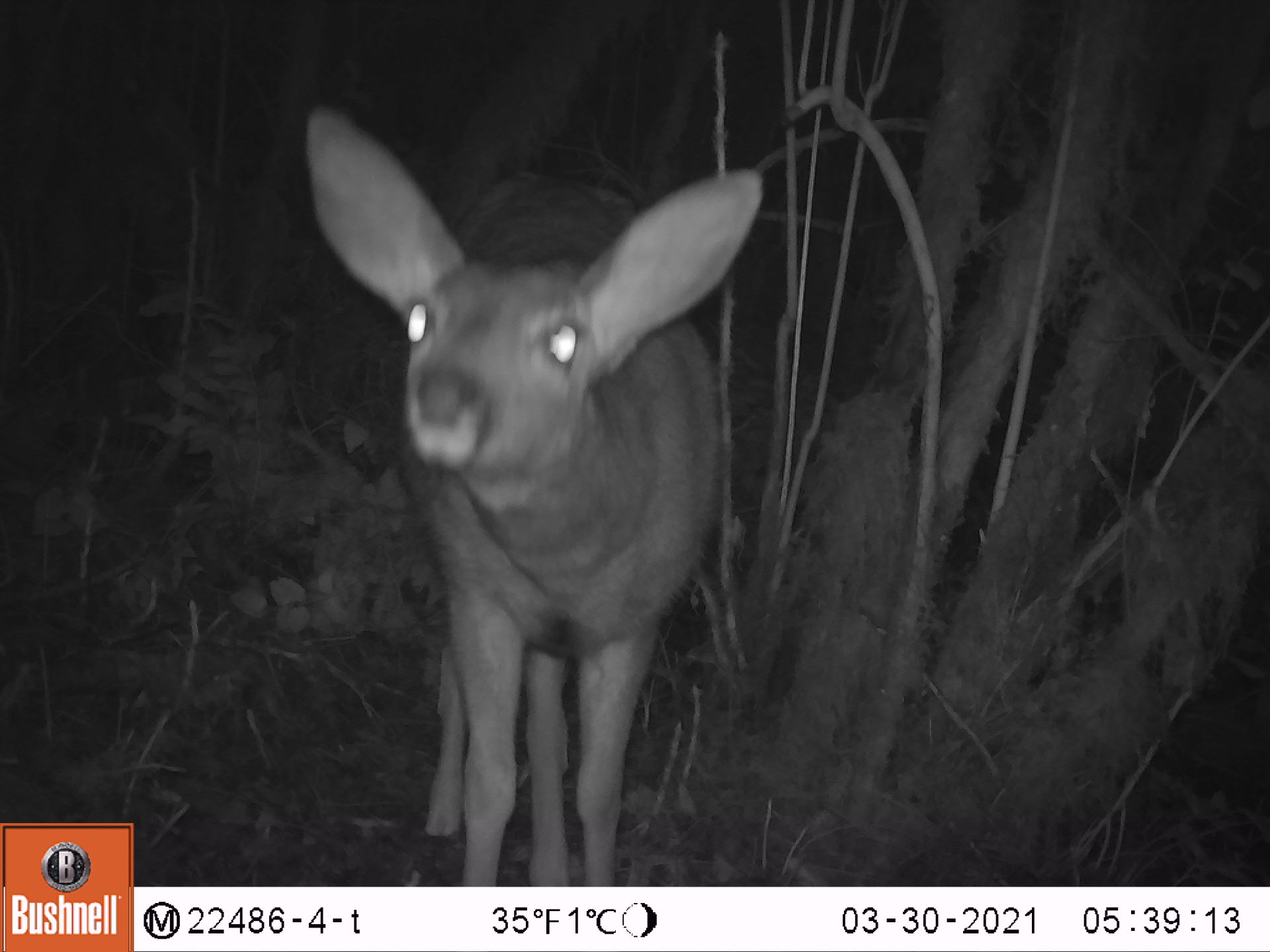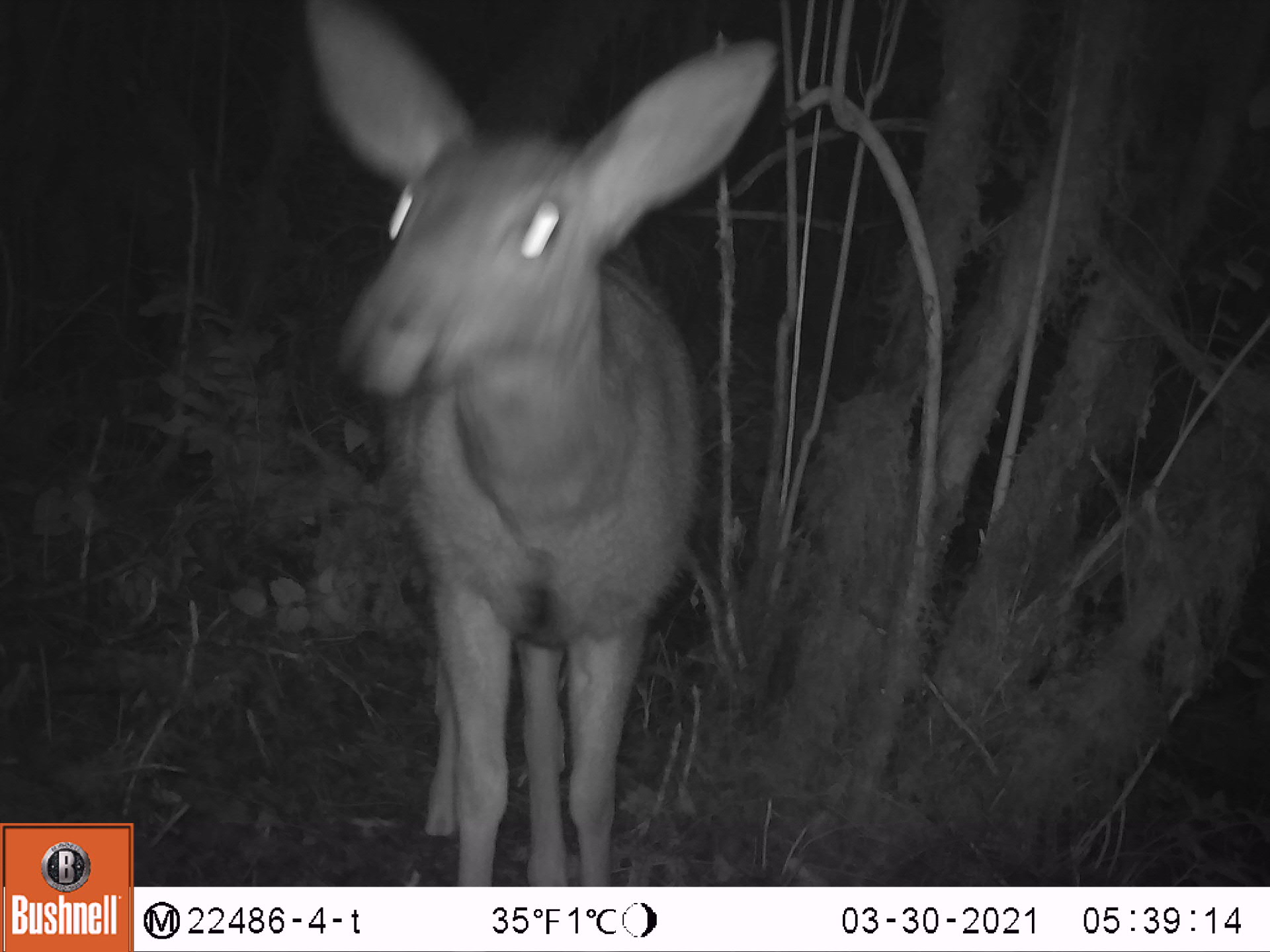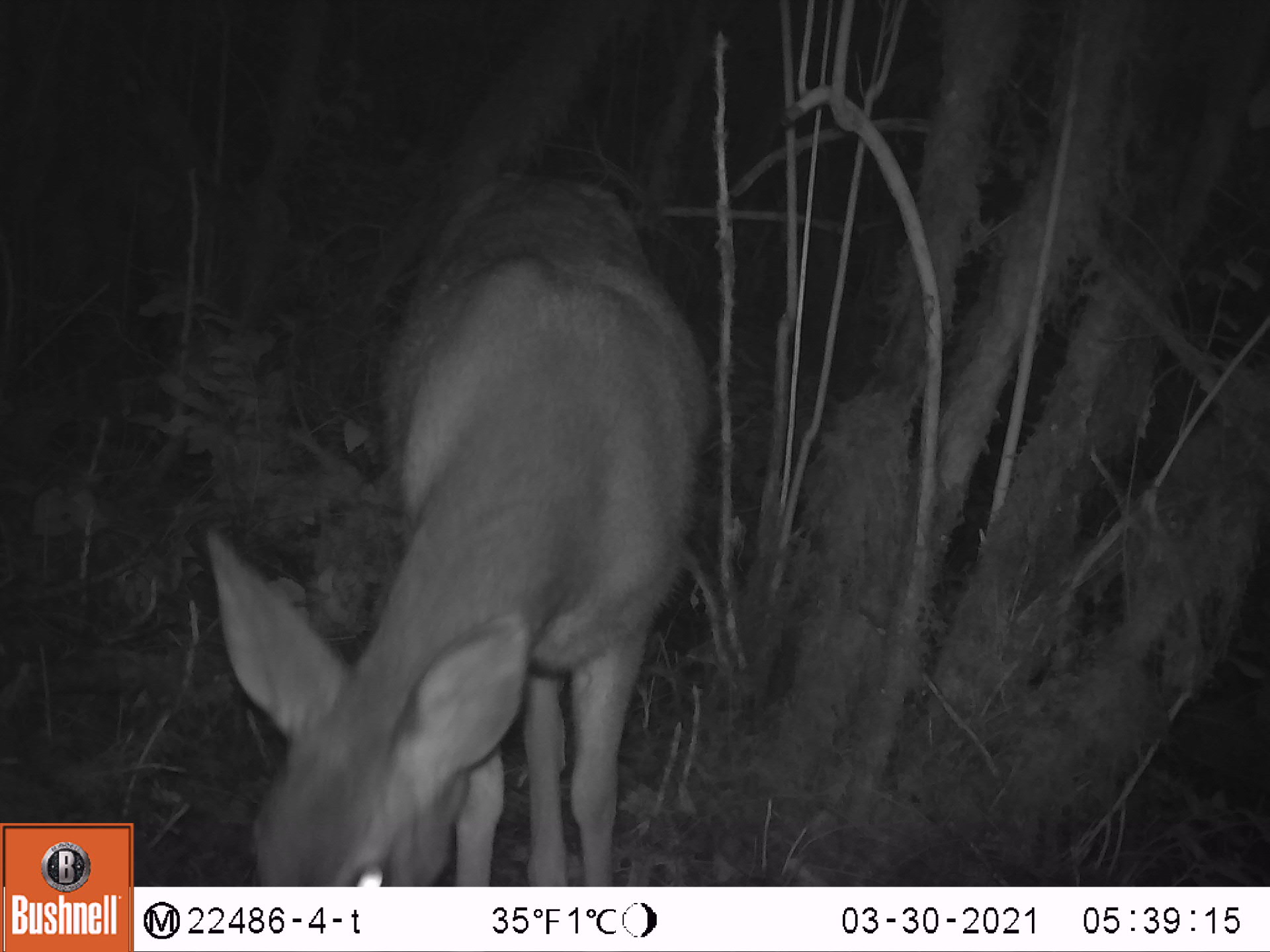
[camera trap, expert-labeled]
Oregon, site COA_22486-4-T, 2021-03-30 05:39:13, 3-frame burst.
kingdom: Animalia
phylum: Chordata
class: Mammalia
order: Artiodactyla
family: Cervidae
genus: Odocoileus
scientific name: Odocoileus hemionus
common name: black-tailed deer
Black-tailed deer (Odocoileus hemionus).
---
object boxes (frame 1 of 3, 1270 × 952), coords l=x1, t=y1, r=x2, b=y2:
black-tailed deer: l=296, t=100, r=771, b=884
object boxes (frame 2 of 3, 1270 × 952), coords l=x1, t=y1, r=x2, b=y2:
black-tailed deer: l=304, t=3, r=785, b=883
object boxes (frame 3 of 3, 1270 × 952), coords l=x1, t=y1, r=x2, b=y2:
black-tailed deer: l=194, t=165, r=719, b=883